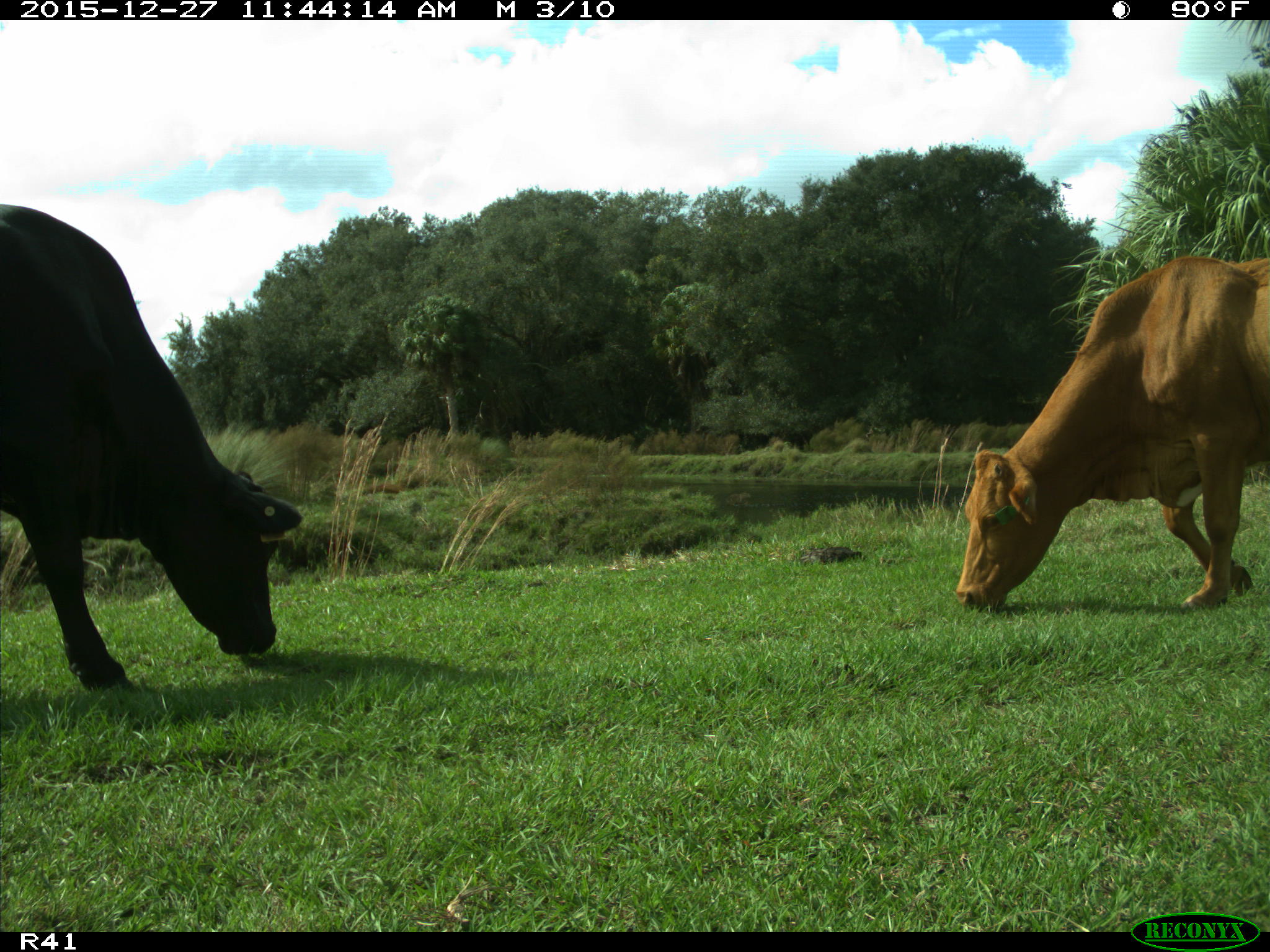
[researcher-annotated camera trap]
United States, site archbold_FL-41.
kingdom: Animalia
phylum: Chordata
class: Mammalia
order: Artiodactyla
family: Bovidae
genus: Bos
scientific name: Bos taurus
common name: domestic cow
Bos taurus (domestic cow).